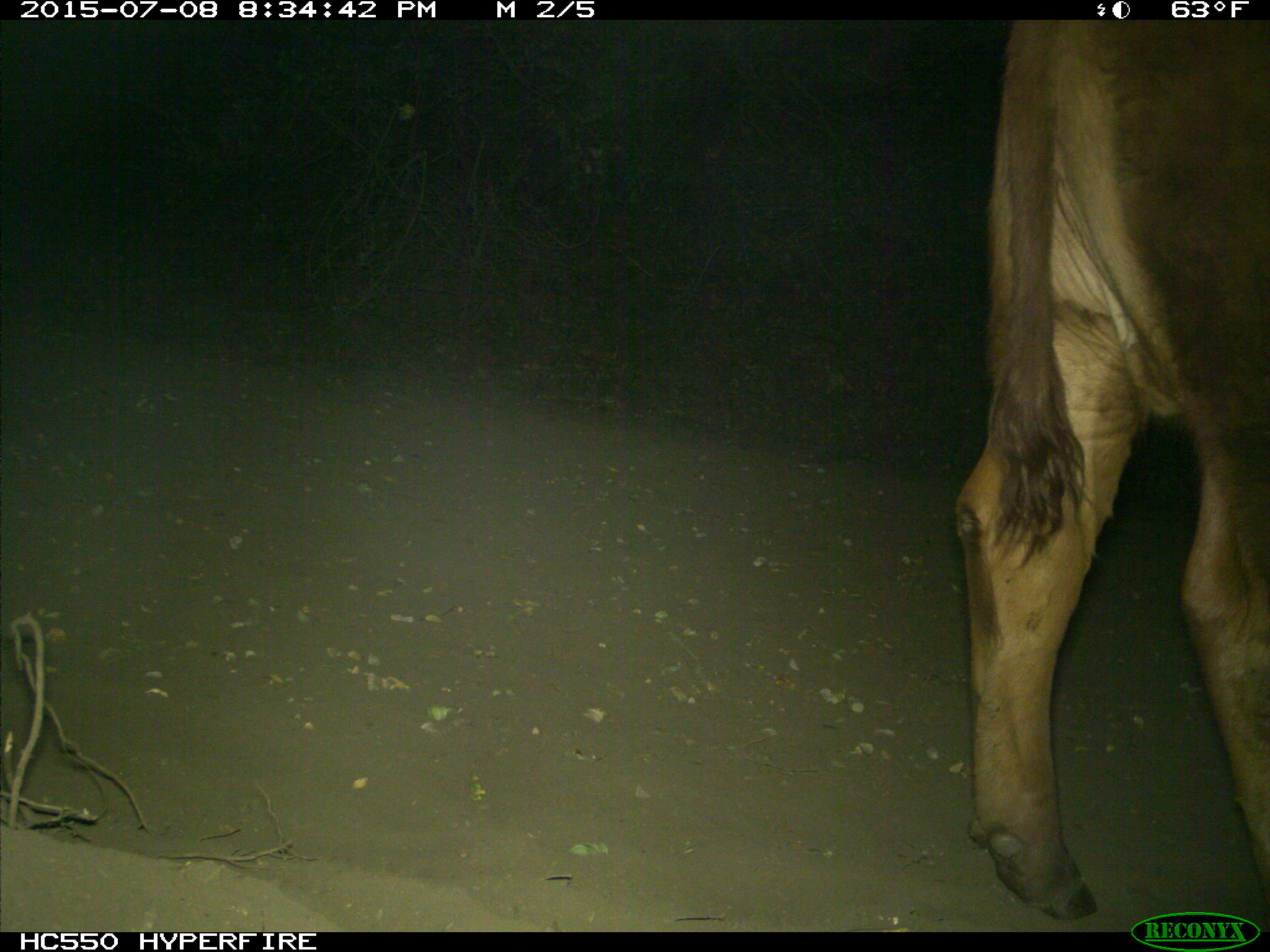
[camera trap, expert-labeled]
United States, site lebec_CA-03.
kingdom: Animalia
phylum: Chordata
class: Mammalia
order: Artiodactyla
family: Bovidae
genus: Bos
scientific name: Bos taurus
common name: domestic cow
Bos taurus (domestic cow).